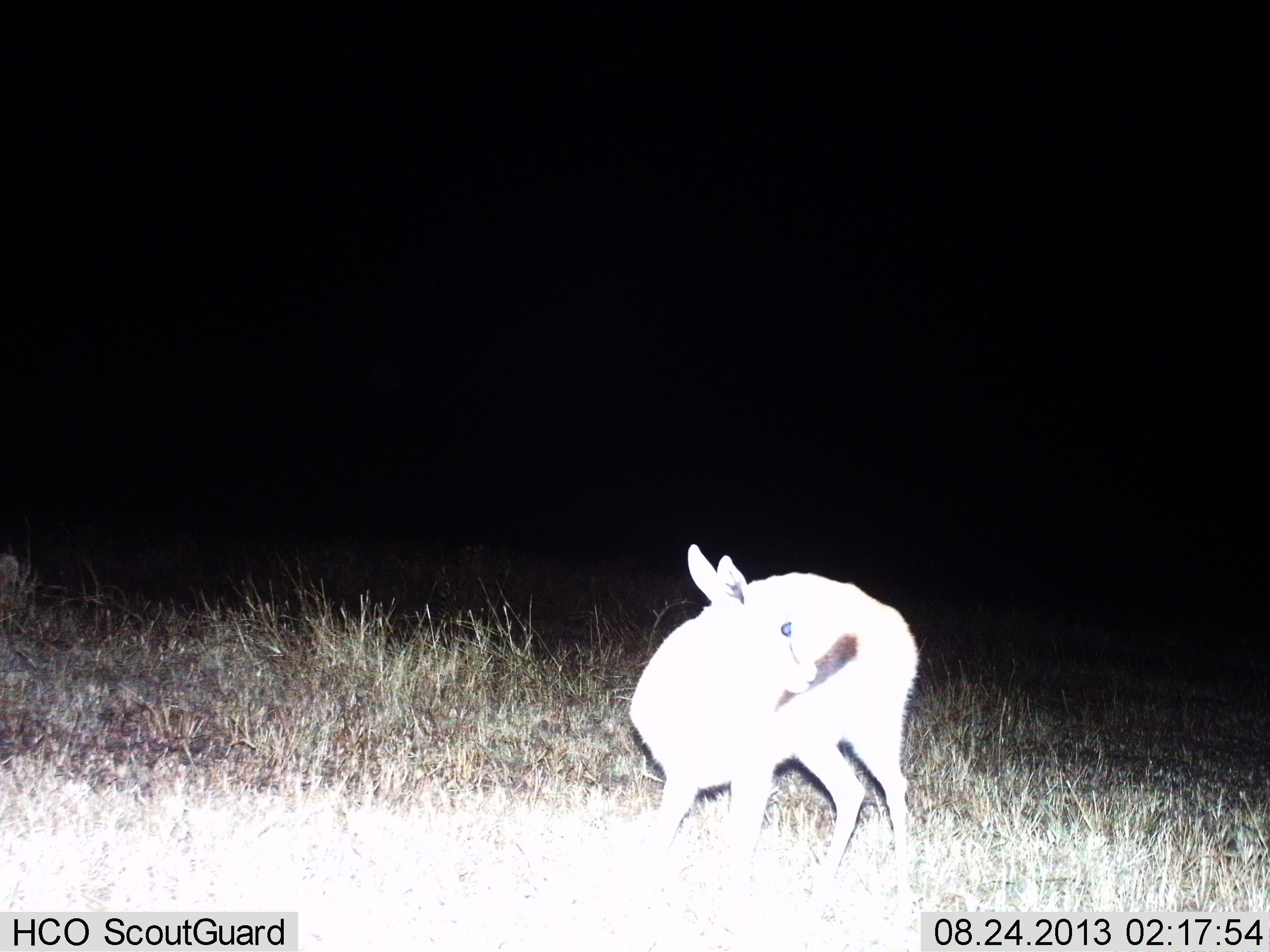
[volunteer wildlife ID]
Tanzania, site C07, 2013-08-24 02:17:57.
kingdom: Animalia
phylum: Chordata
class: Mammalia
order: Artiodactyla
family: Bovidae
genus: Eudorcas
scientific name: Eudorcas thomsonii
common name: thomson's gazelle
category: gazellethomsons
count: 1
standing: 100%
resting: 0%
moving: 0%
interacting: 0%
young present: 7%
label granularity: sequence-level